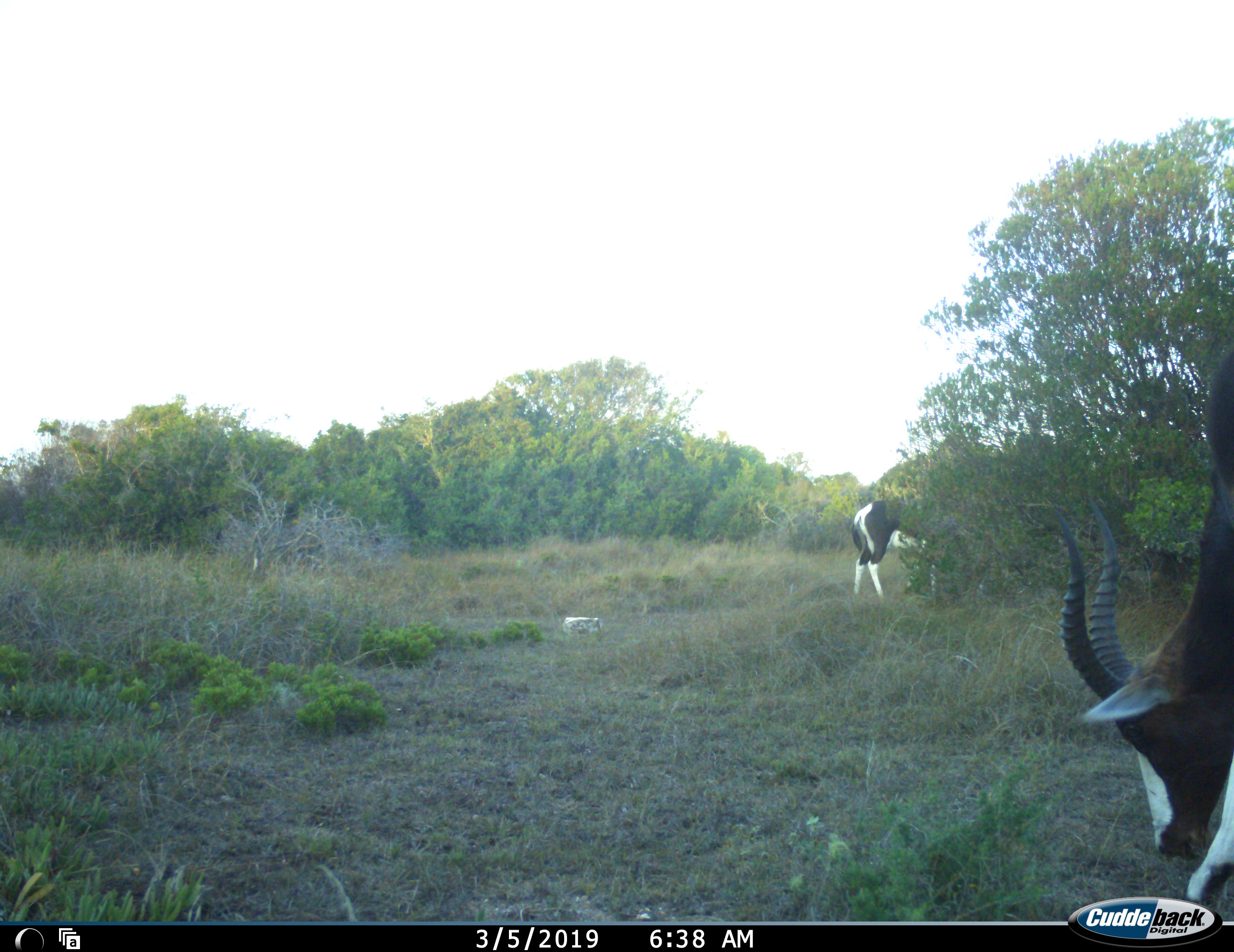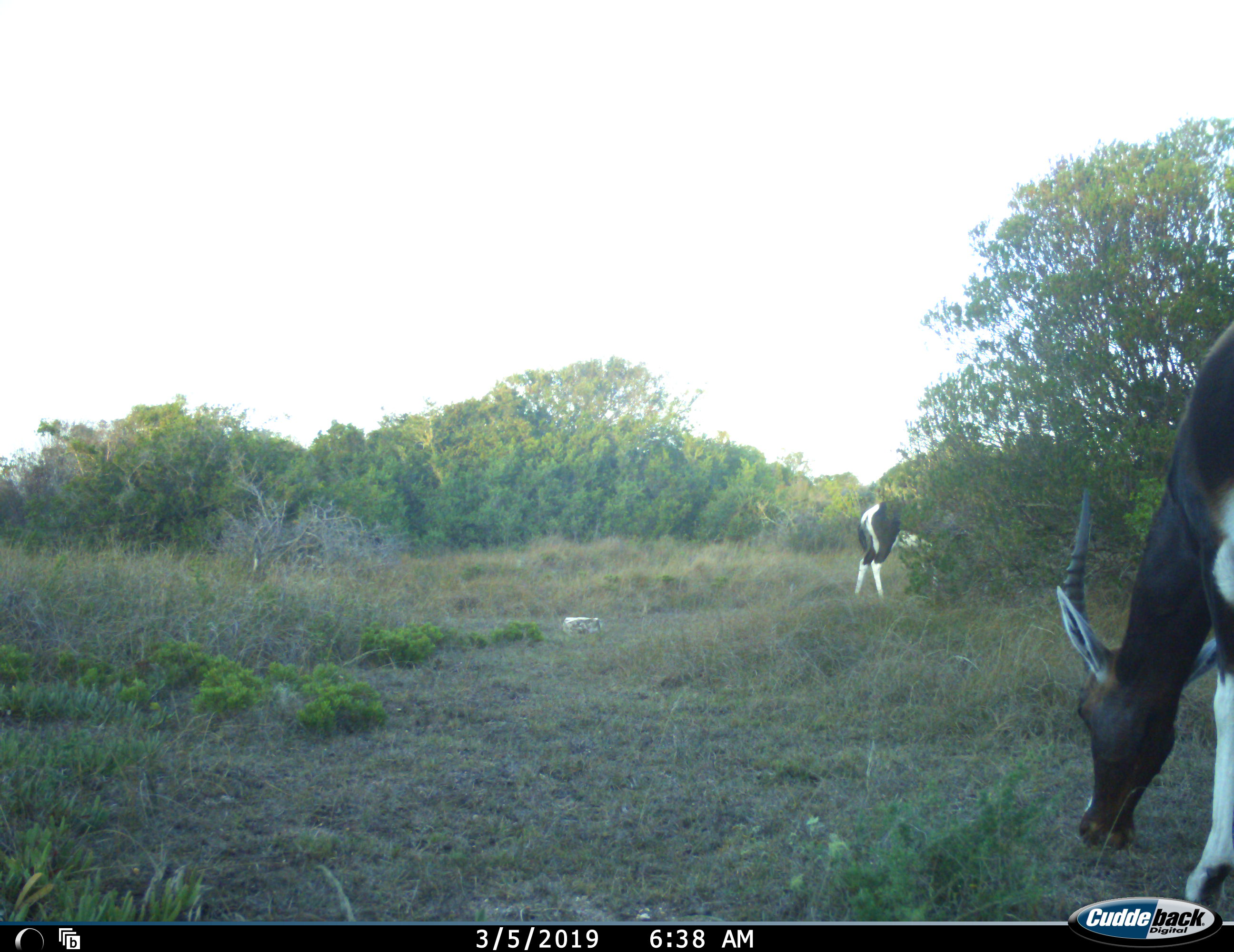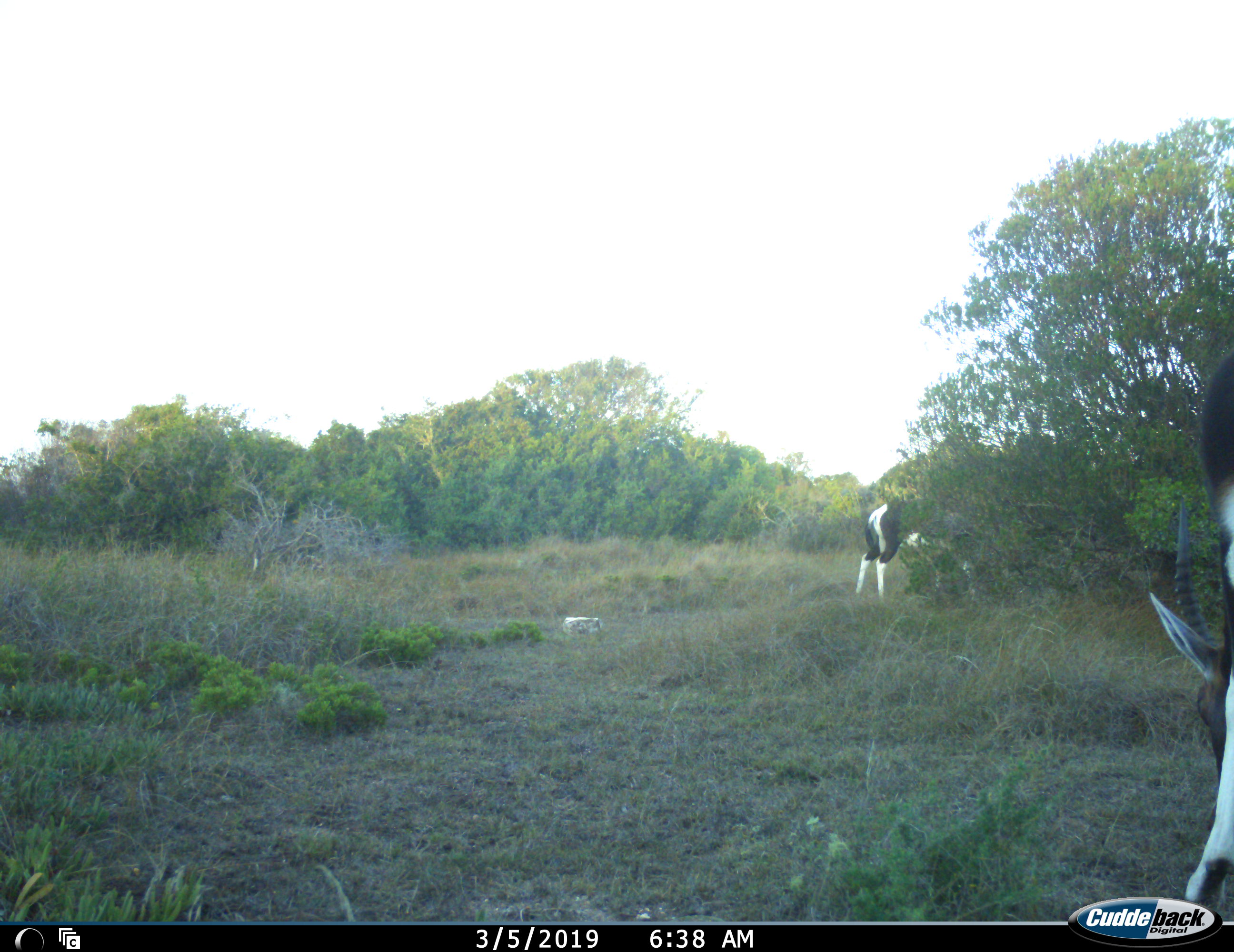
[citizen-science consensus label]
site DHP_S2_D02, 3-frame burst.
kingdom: Animalia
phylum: Chordata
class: Mammalia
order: Artiodactyla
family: Bovidae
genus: Damaliscus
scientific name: Damaliscus pygargus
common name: bontebok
Bontebok (Damaliscus pygargus), count 2. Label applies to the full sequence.